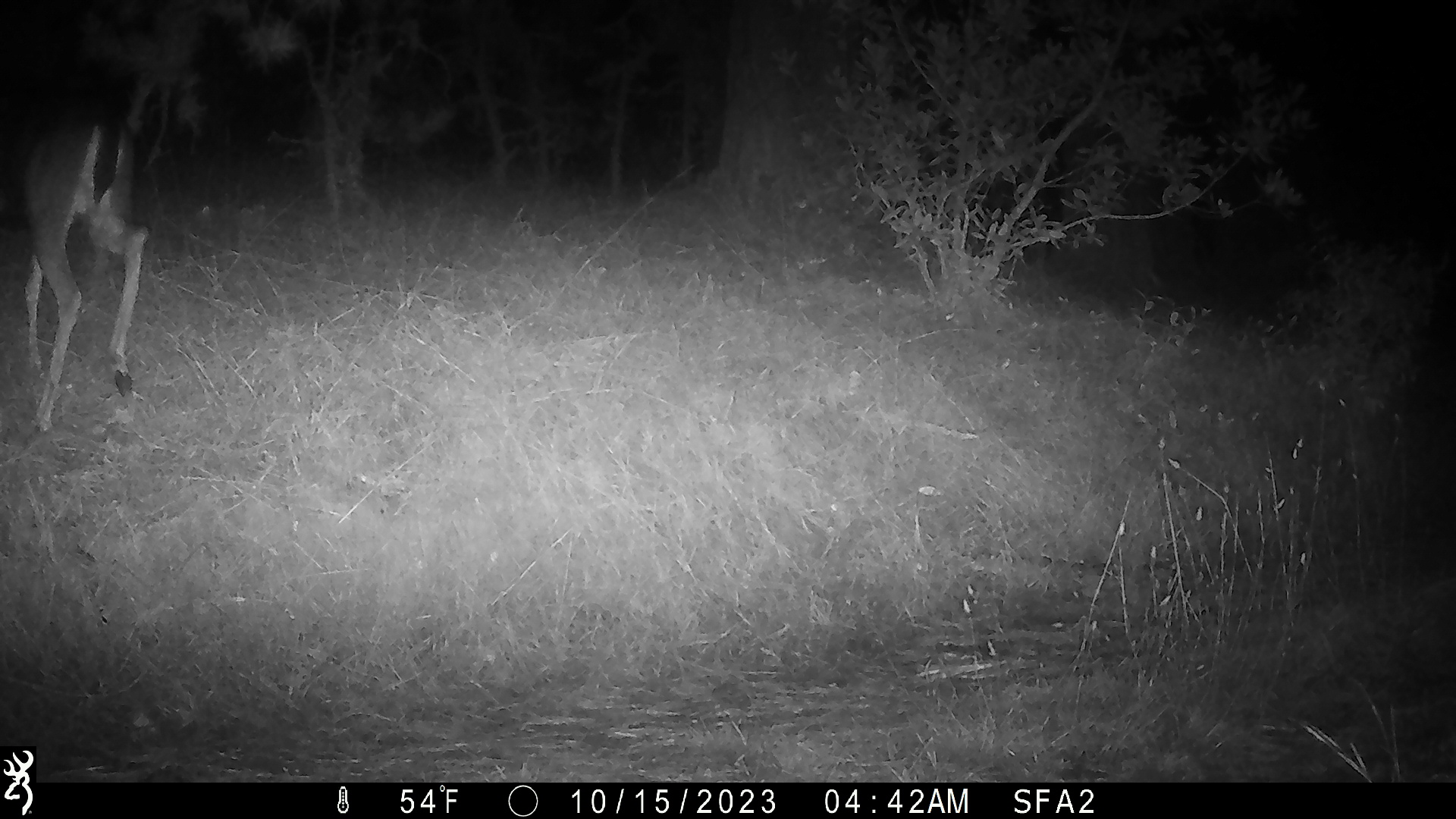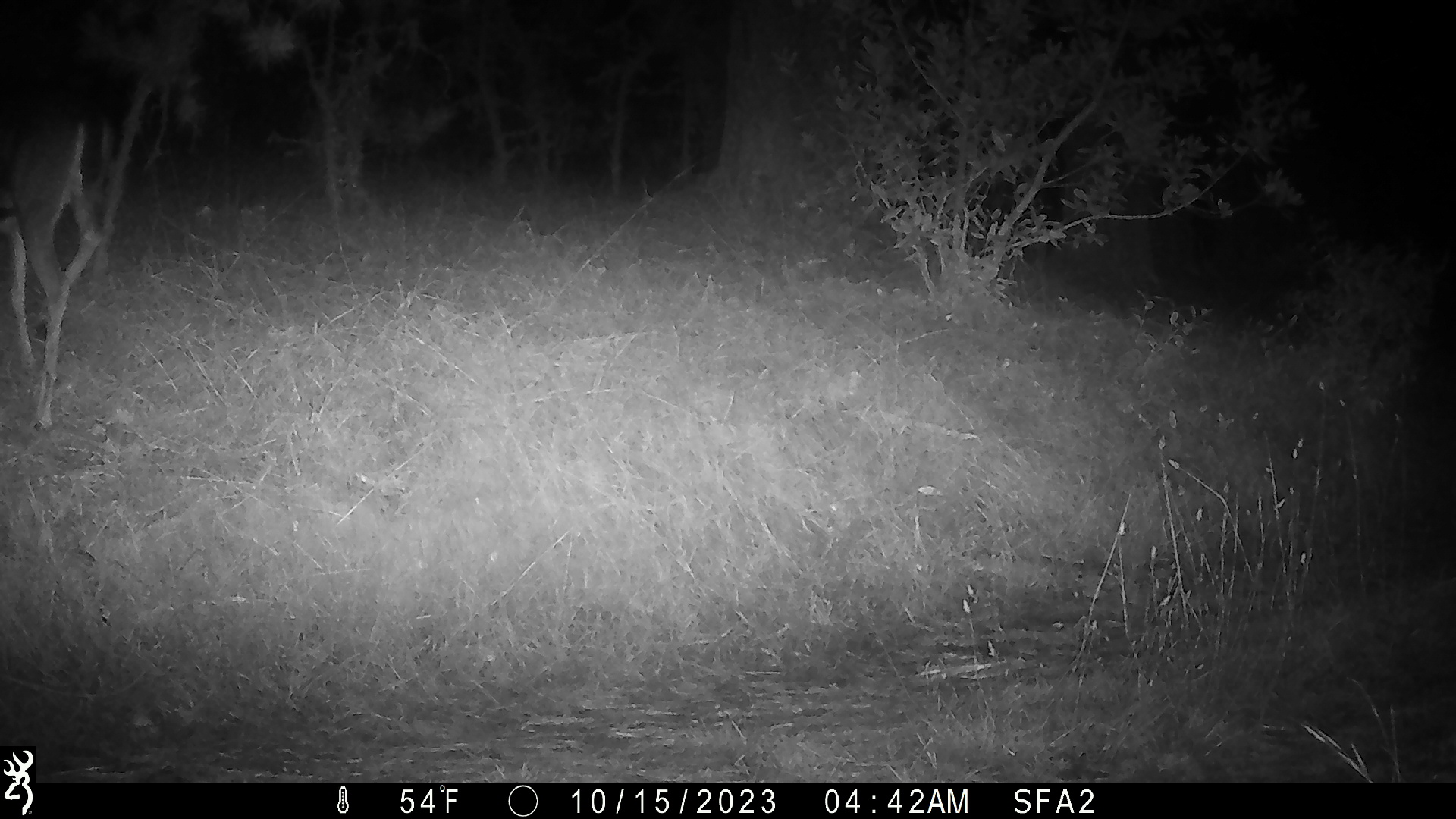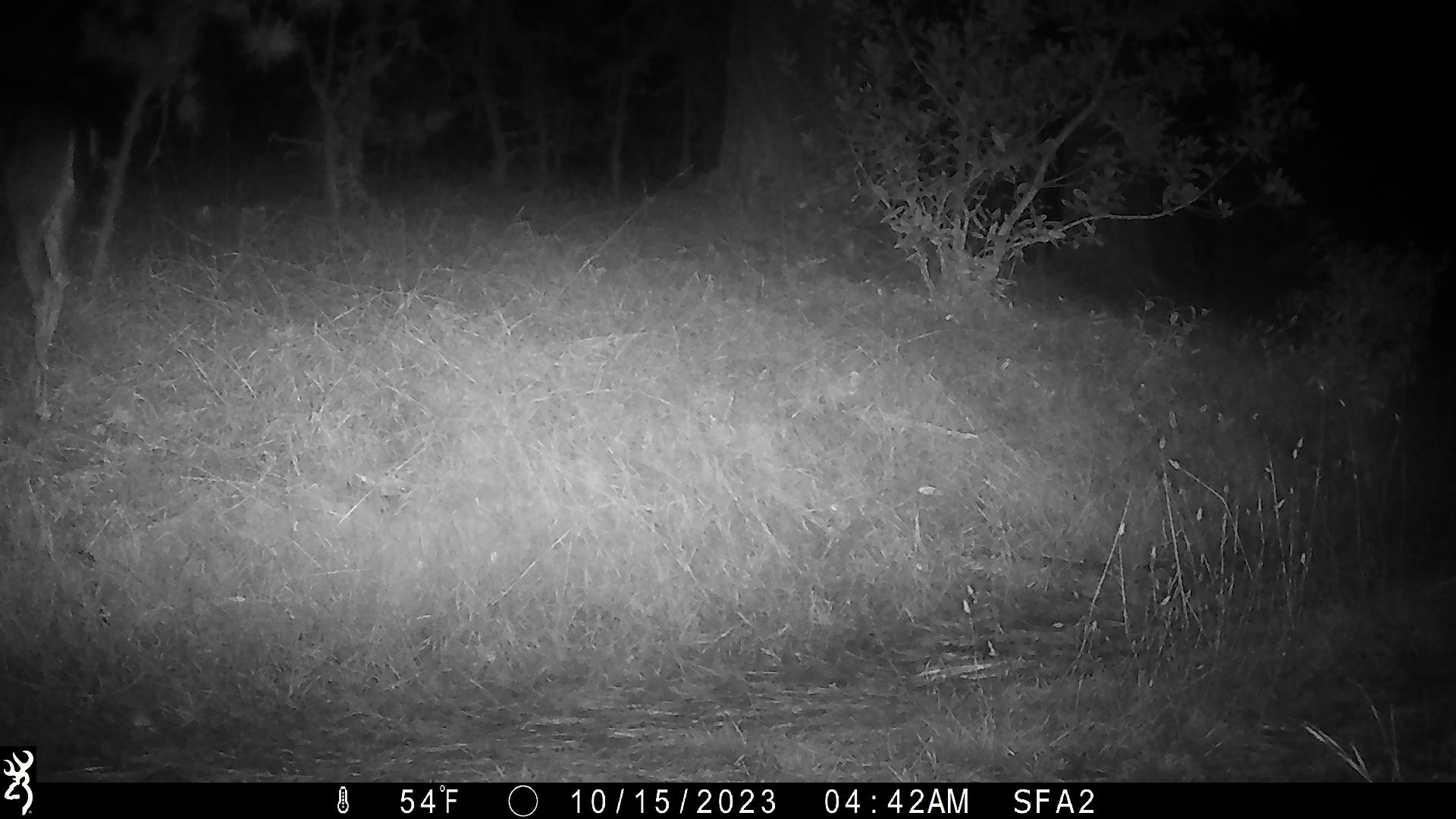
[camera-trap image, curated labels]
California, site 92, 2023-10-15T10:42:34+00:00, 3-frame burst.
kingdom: Animalia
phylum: Chordata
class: Mammalia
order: Artiodactyla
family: Cervidae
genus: Odocoileus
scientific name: Odocoileus hemionus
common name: mule deer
Mule deer (Odocoileus hemionus).